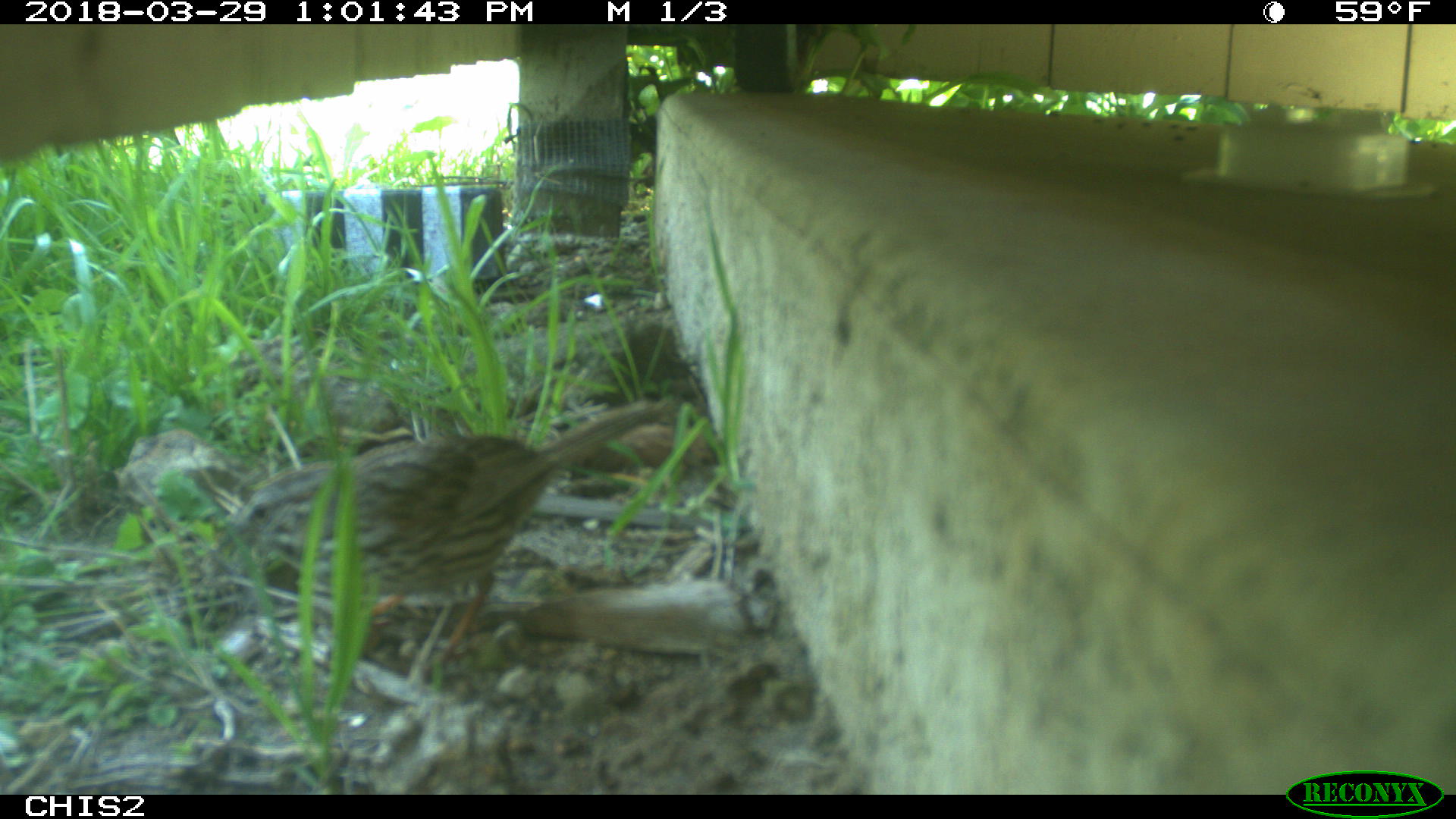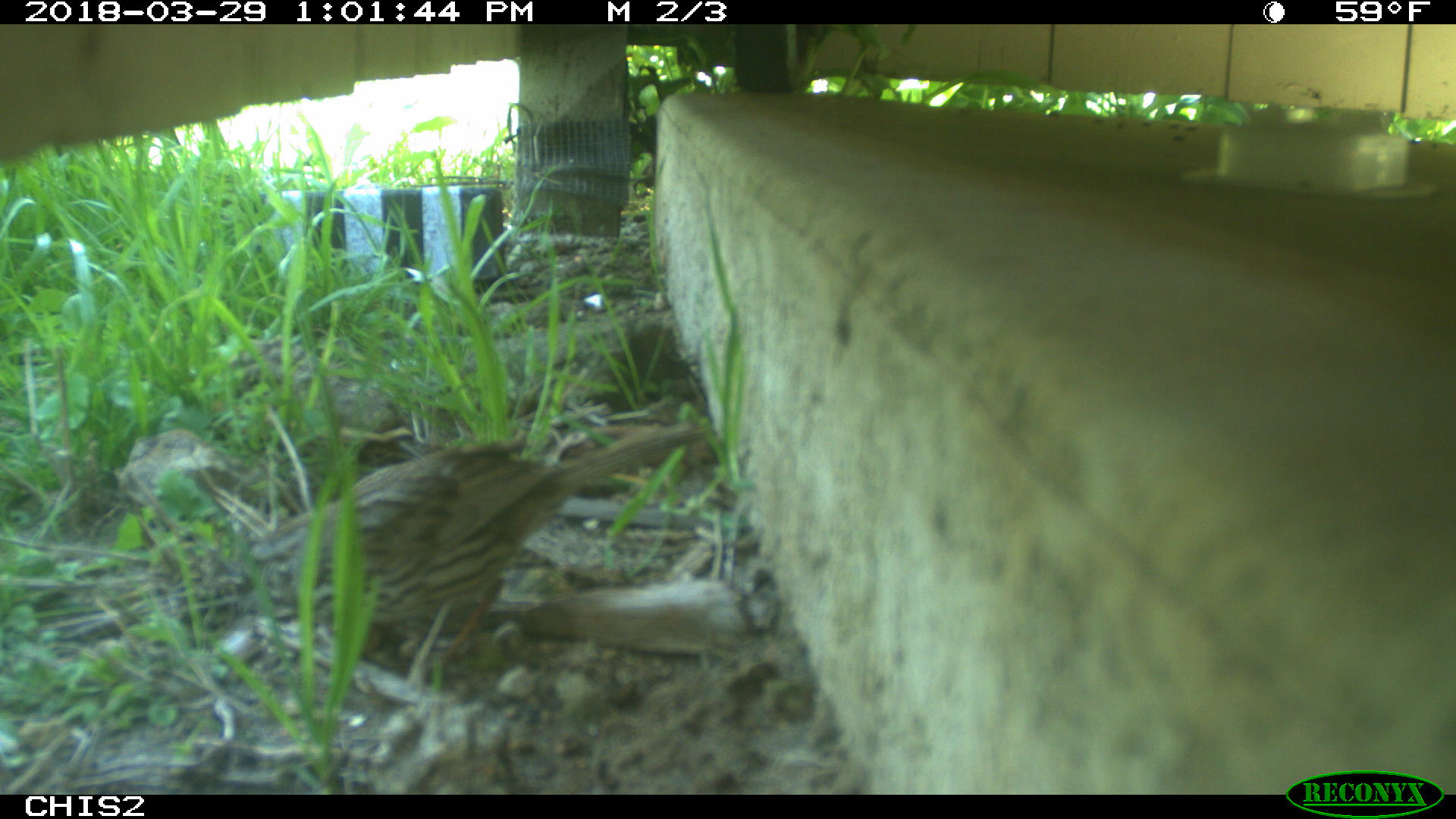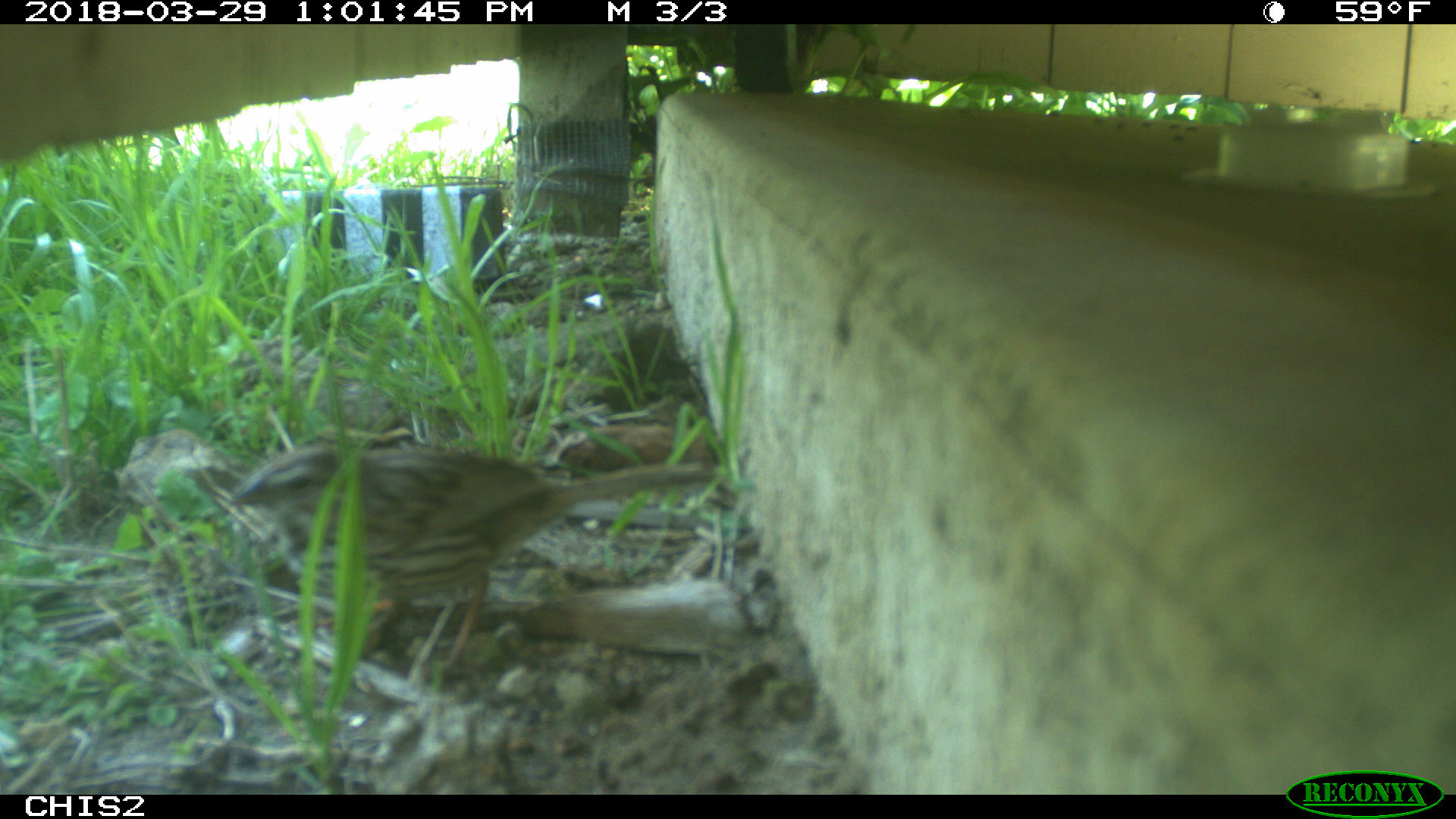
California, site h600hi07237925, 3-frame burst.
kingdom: Animalia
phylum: Chordata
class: Aves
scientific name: Aves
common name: bird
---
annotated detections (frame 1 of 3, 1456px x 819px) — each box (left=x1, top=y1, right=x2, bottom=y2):
bird: (left=216, top=394, right=675, bottom=666)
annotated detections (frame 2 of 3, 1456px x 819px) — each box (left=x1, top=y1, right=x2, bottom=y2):
bird: (left=247, top=422, right=706, bottom=677)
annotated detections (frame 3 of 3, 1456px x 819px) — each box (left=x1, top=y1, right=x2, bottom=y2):
bird: (left=226, top=444, right=715, bottom=681)